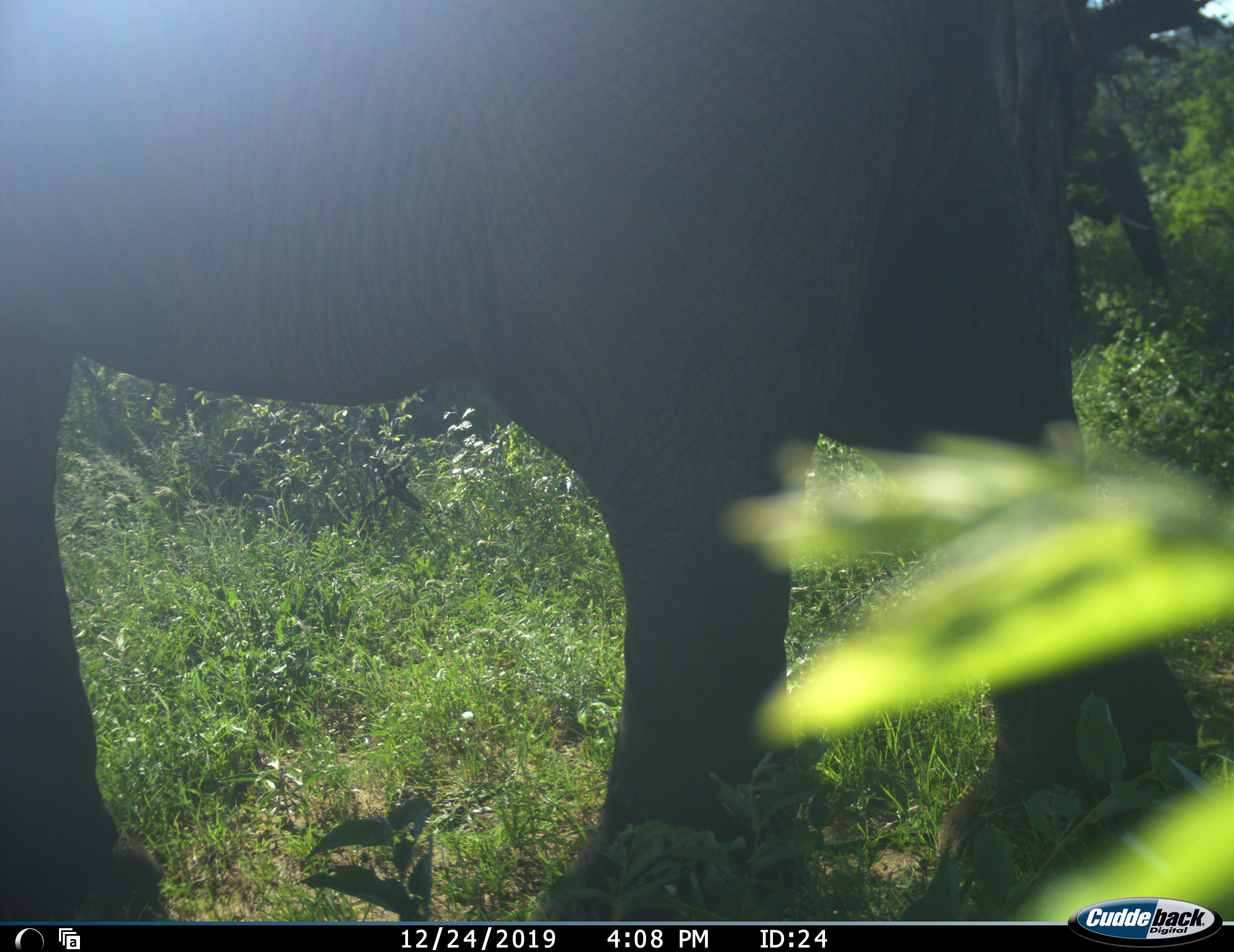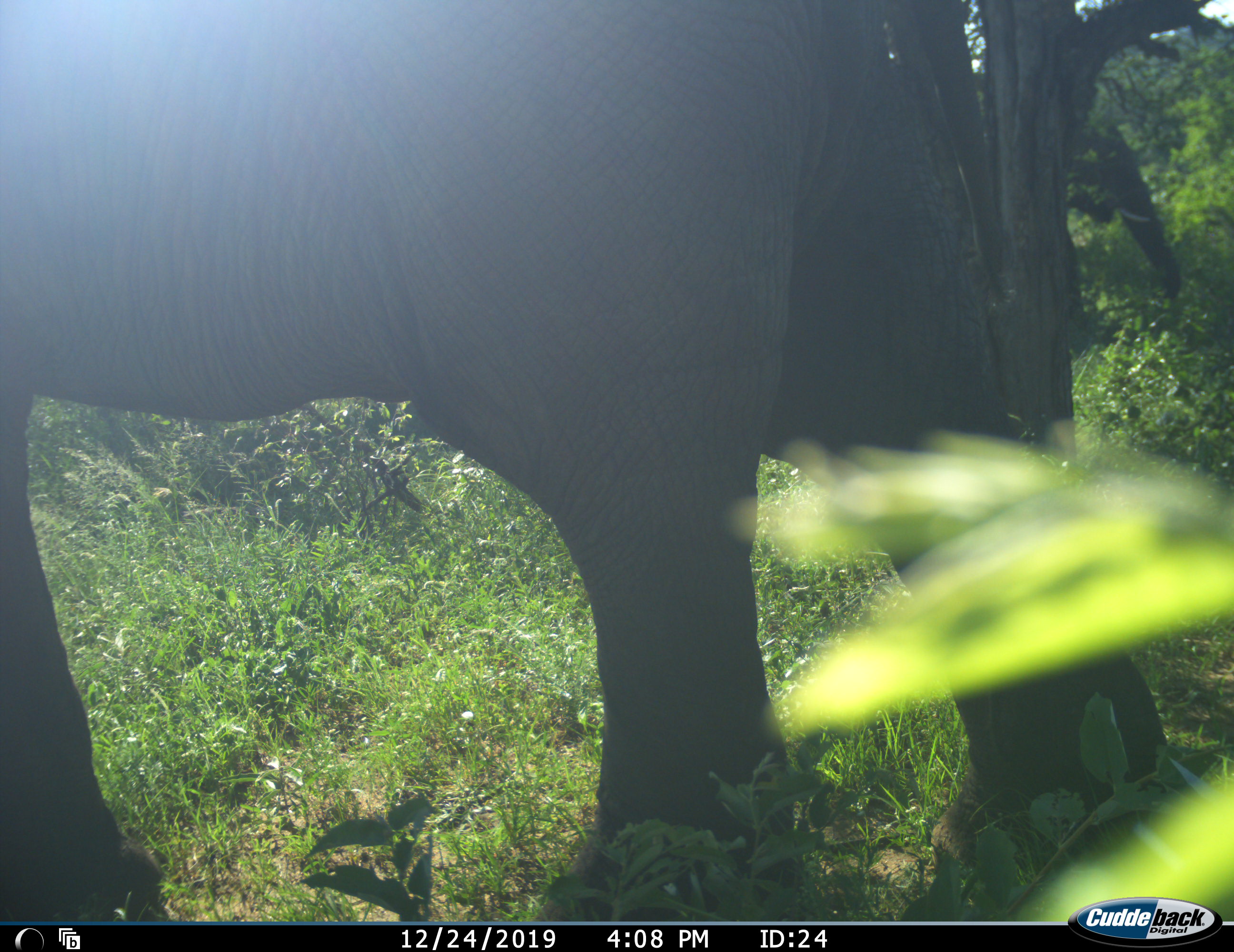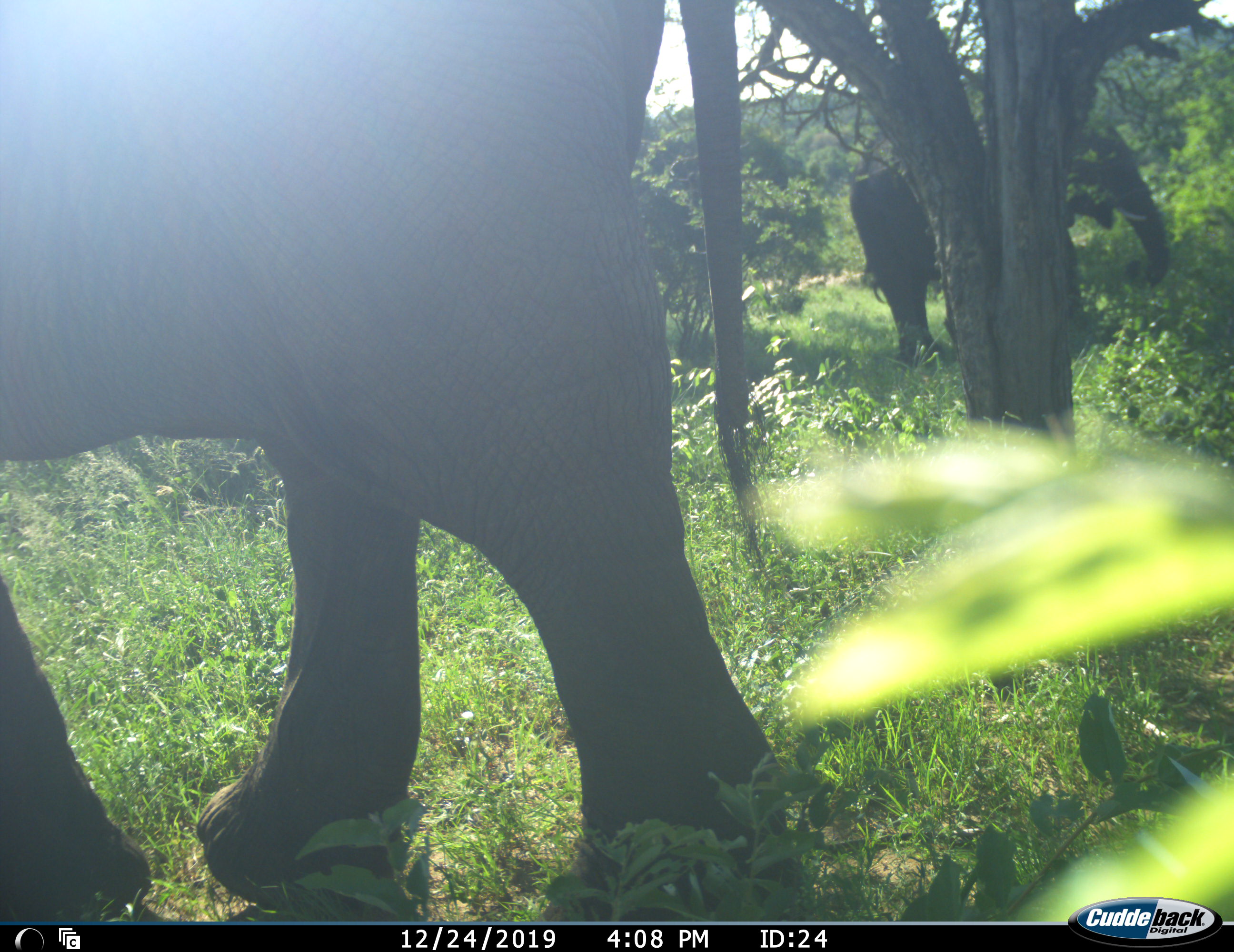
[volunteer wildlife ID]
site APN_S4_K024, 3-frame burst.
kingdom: Animalia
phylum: Chordata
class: Mammalia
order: Proboscidea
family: Elephantidae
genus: Loxodonta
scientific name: Loxodonta africana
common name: african bush elephant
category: elephant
Elephant (african bush elephant) (Loxodonta africana), count 2. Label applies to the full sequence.